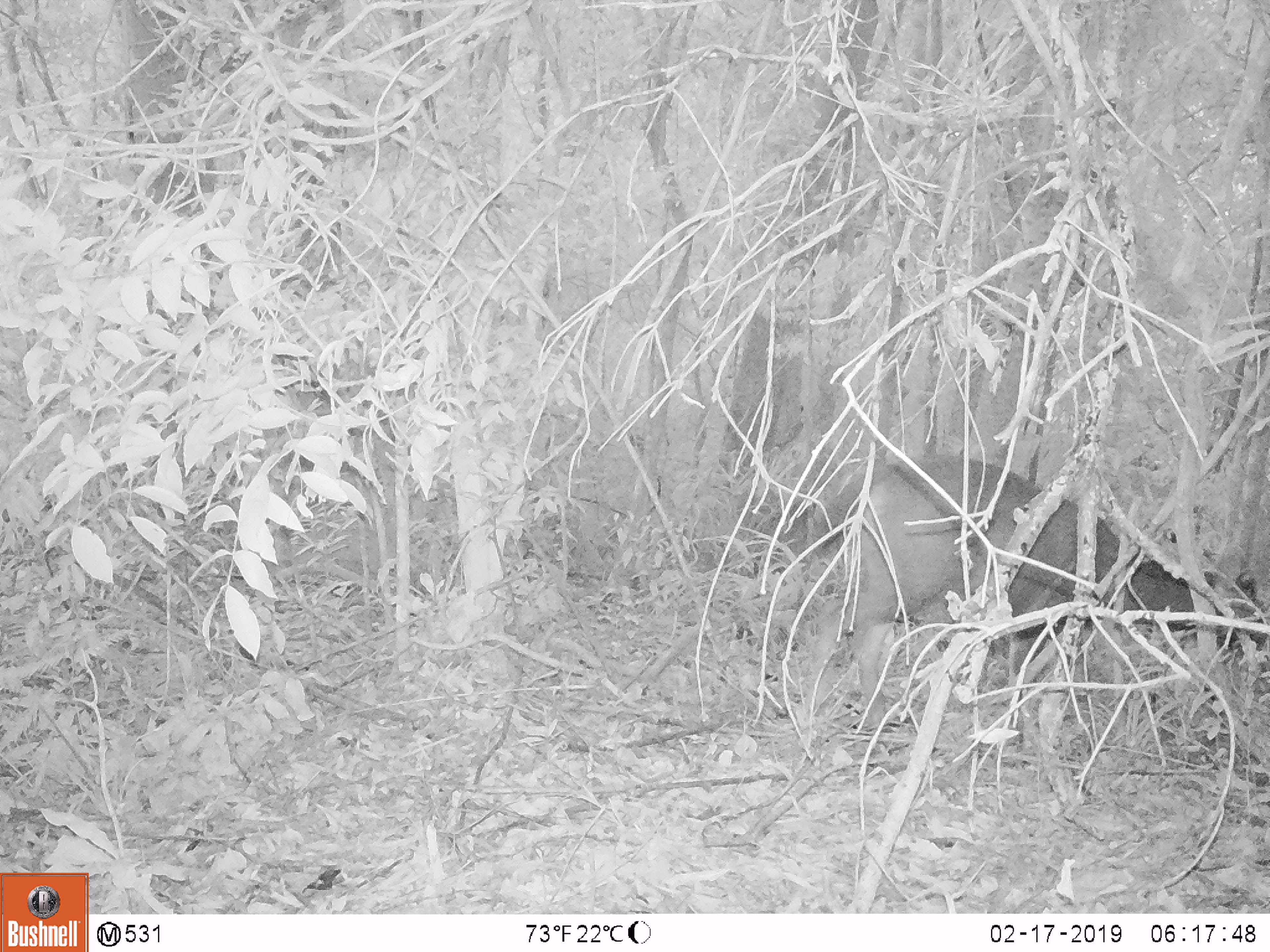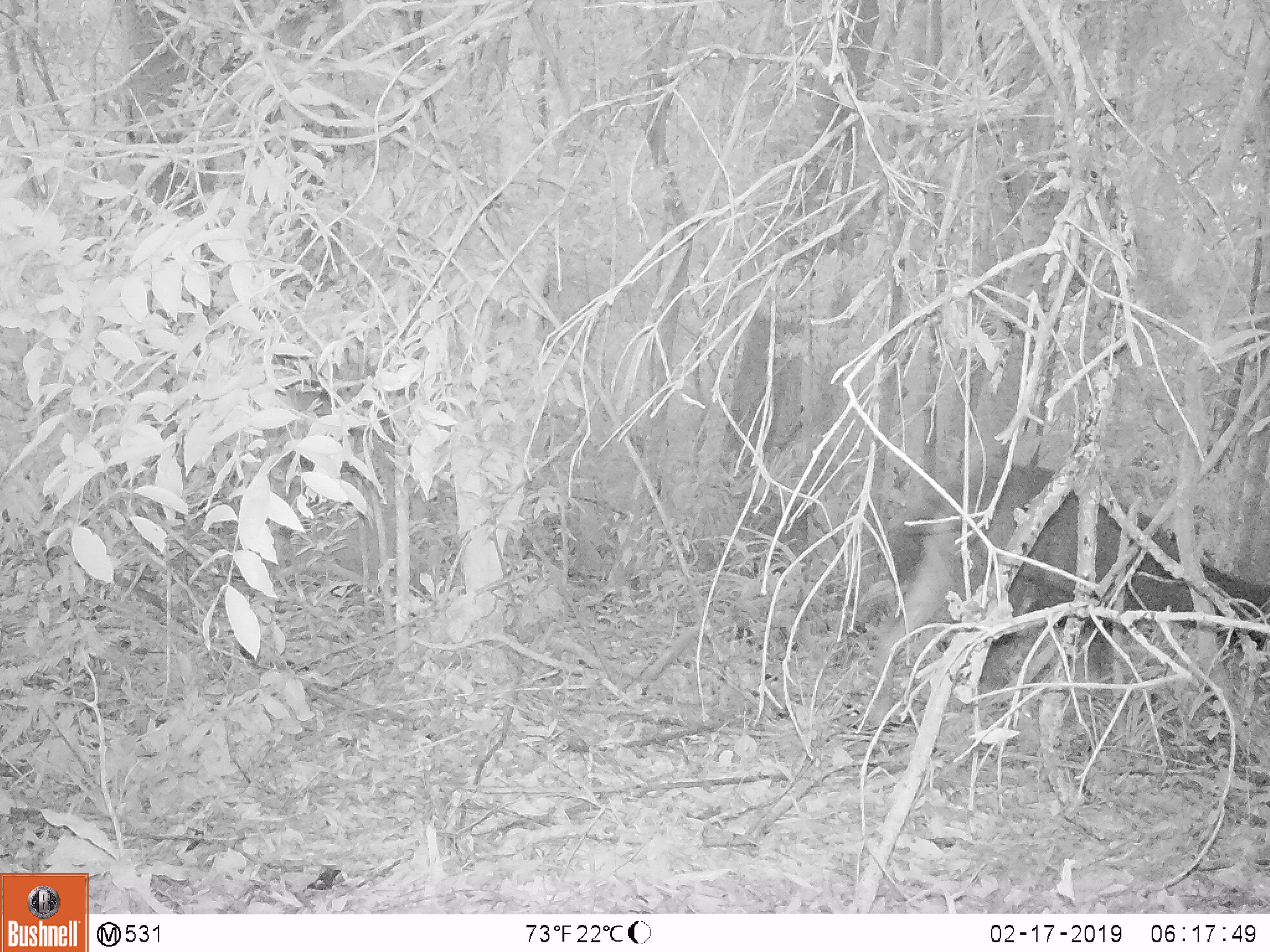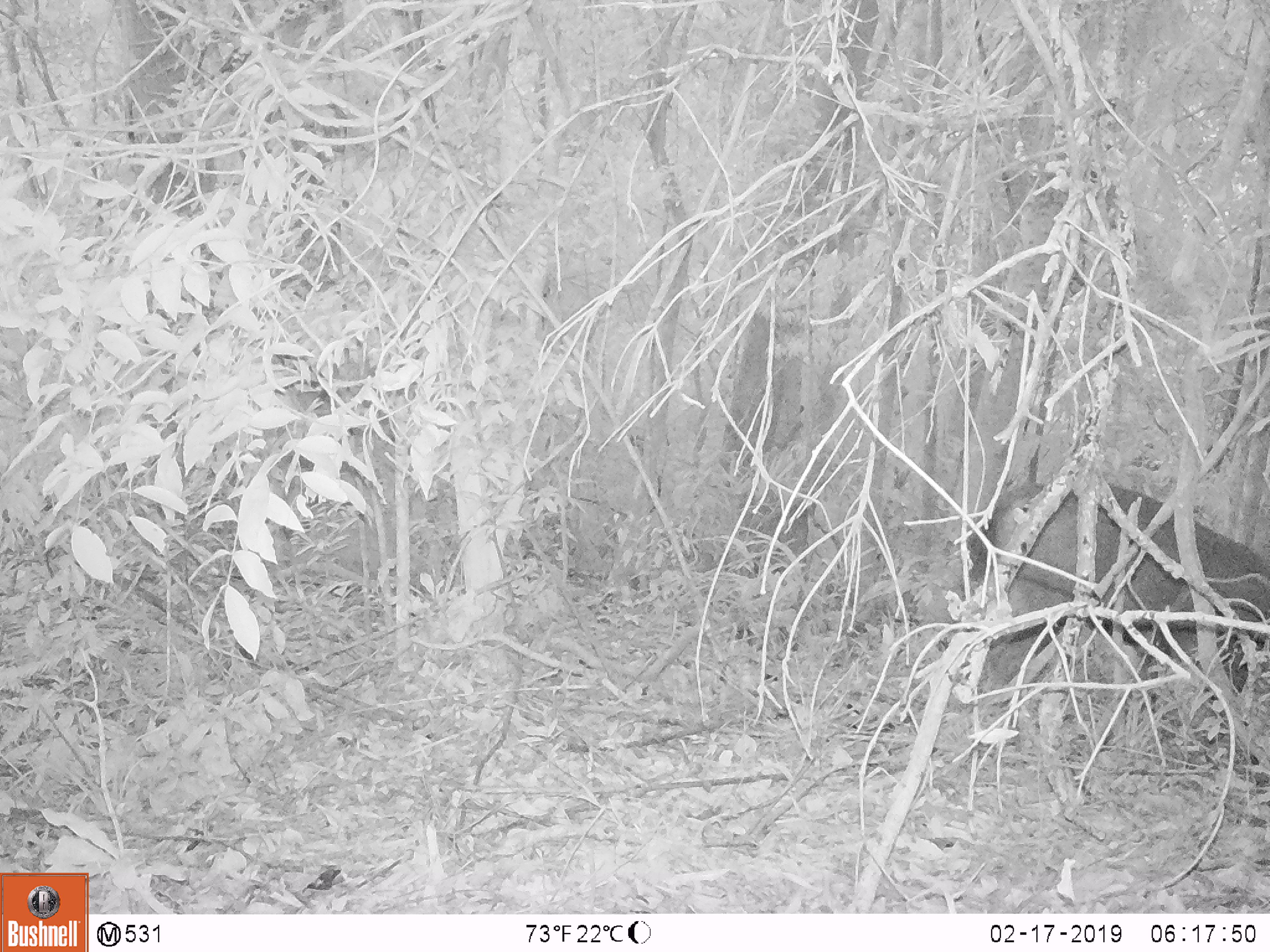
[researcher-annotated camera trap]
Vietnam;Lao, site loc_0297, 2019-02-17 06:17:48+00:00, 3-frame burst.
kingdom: Animalia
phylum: Chordata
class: Mammalia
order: Artiodactyla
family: Cervidae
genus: Rusa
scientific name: Rusa unicolor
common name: sambar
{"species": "sambar (Rusa unicolor)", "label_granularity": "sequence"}